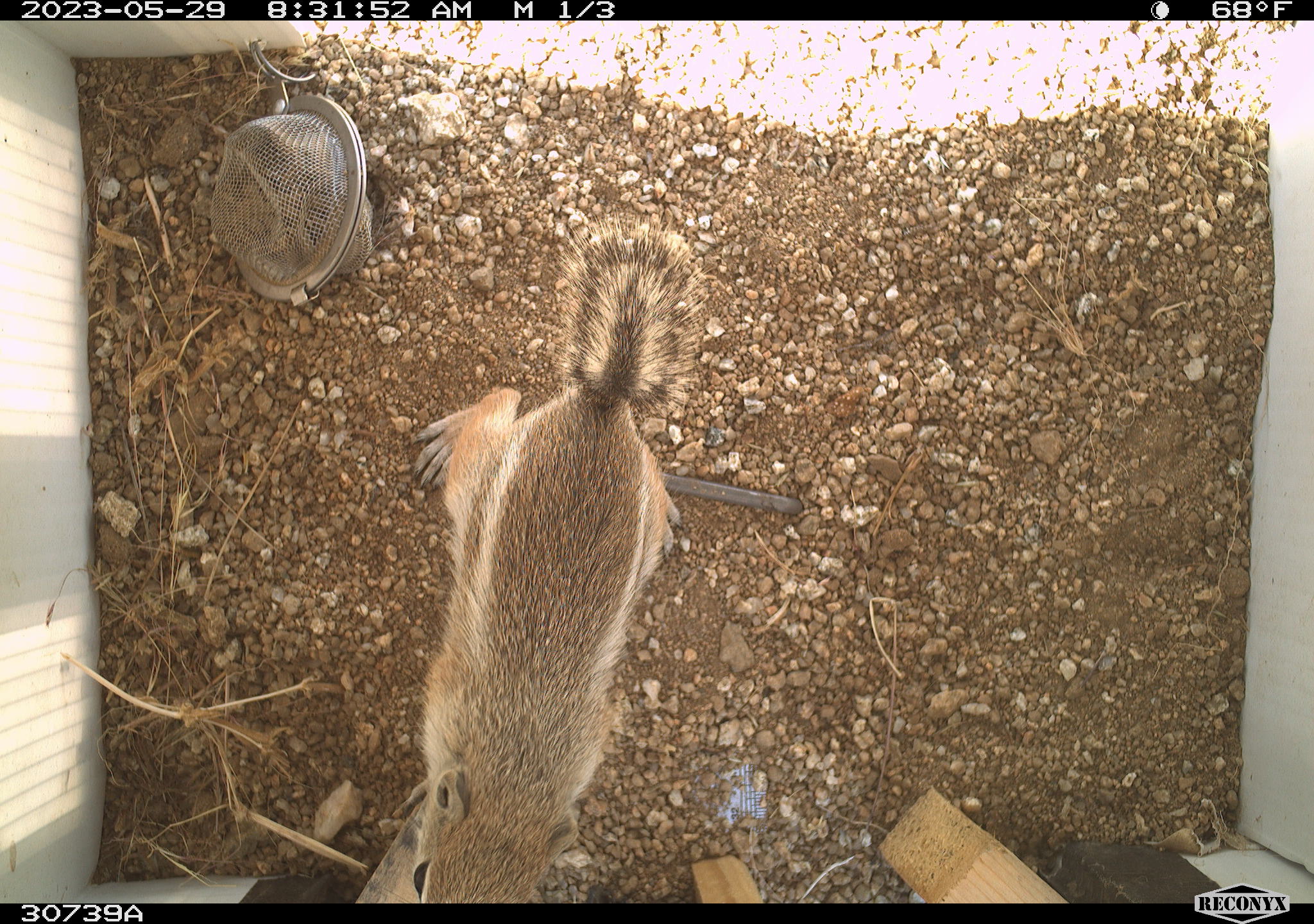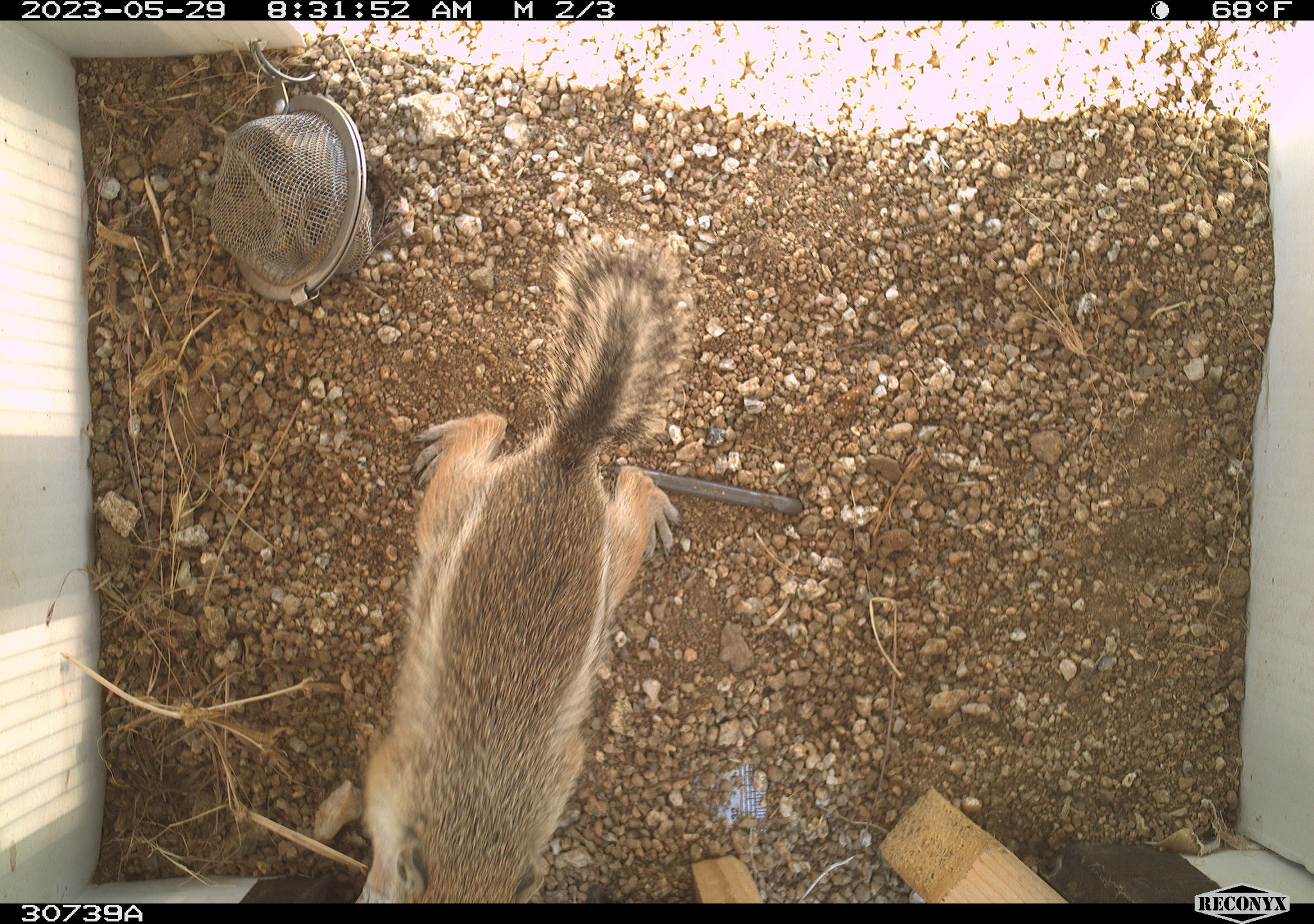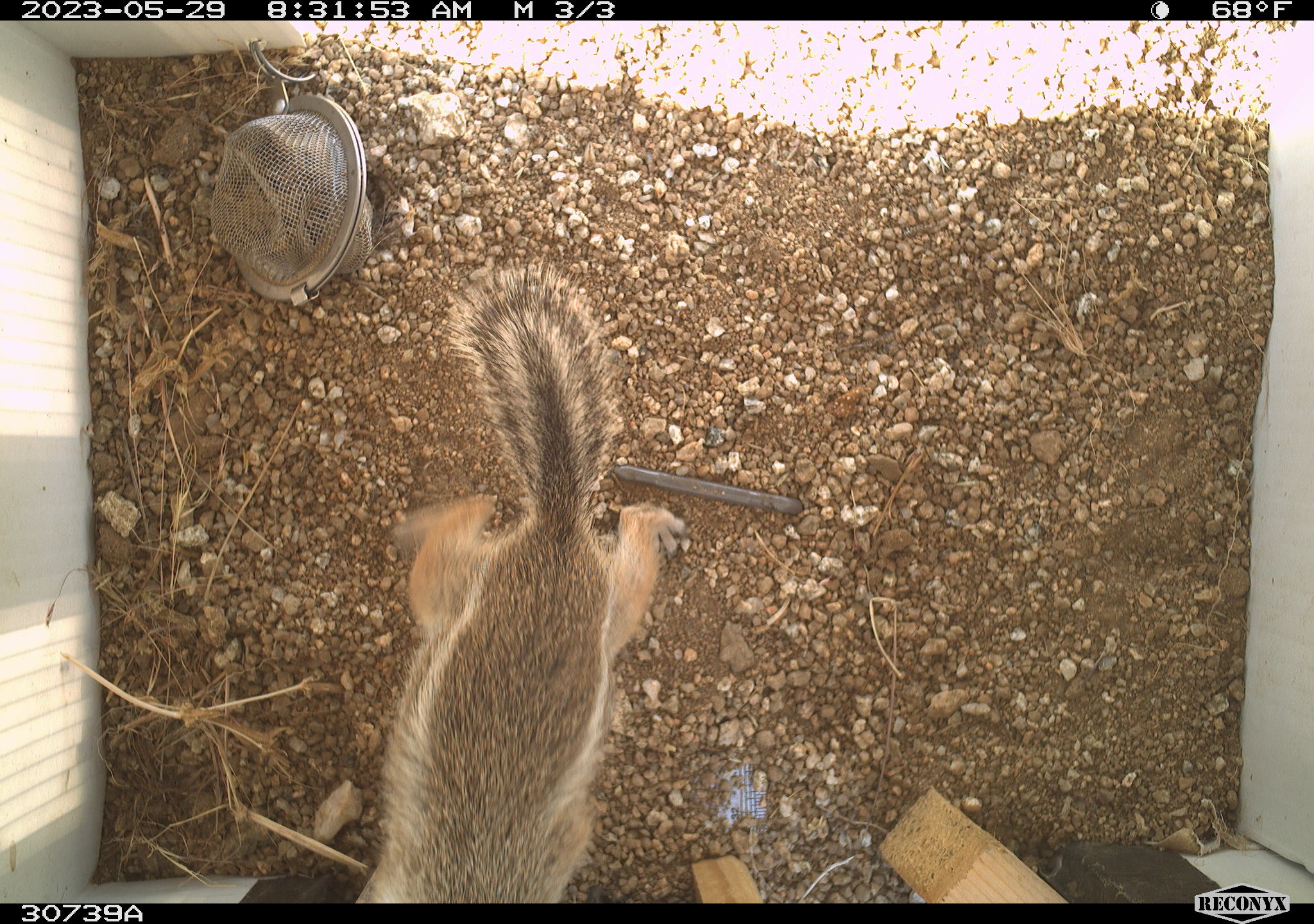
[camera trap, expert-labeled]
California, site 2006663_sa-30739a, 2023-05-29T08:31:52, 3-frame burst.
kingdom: Animalia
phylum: Chordata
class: Mammalia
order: Rodentia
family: Sciuridae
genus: Ammospermophilus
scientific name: Ammospermophilus leucurus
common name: white-tailed antelope squirrel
White-tailed antelope squirrel (Ammospermophilus leucurus).